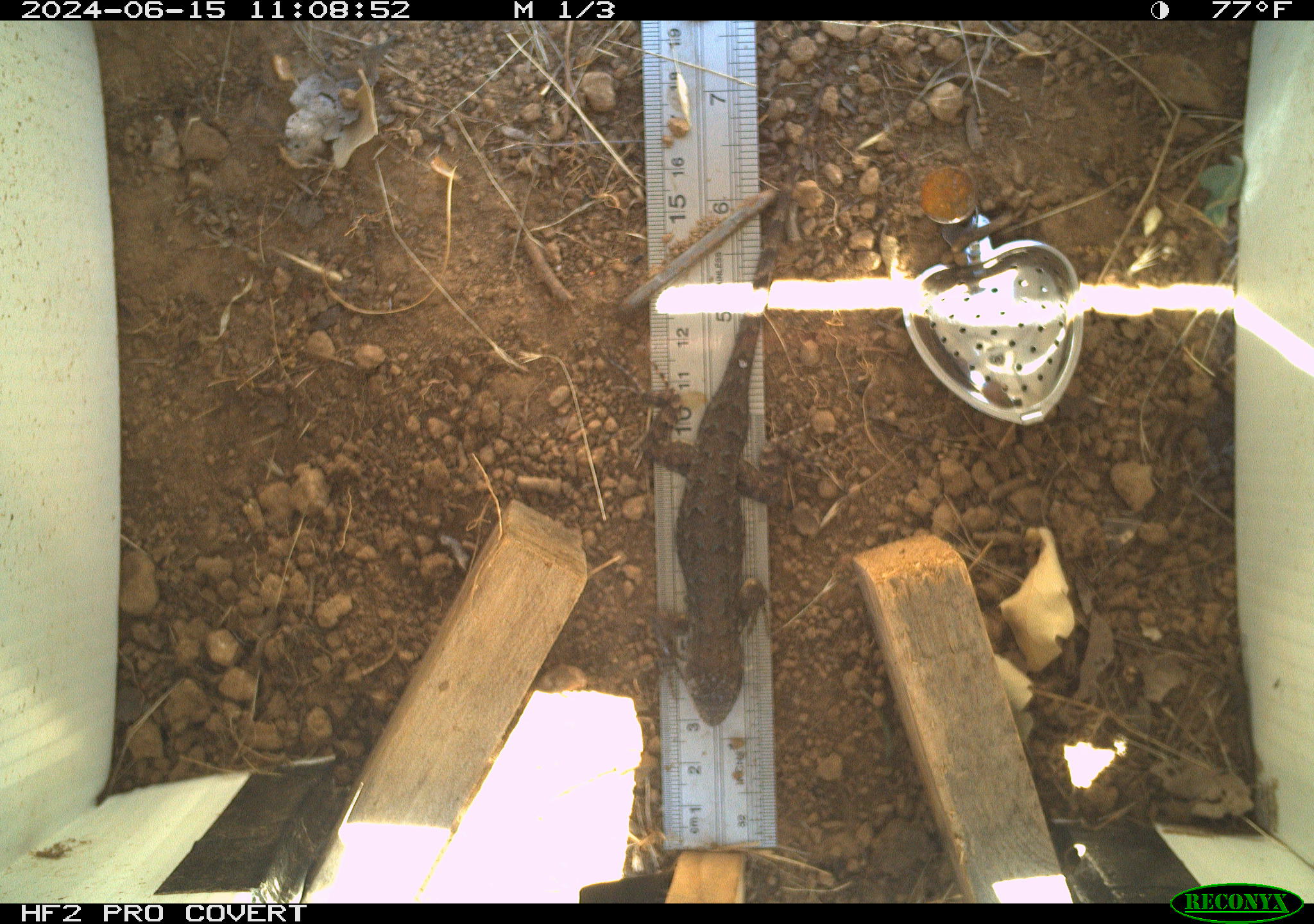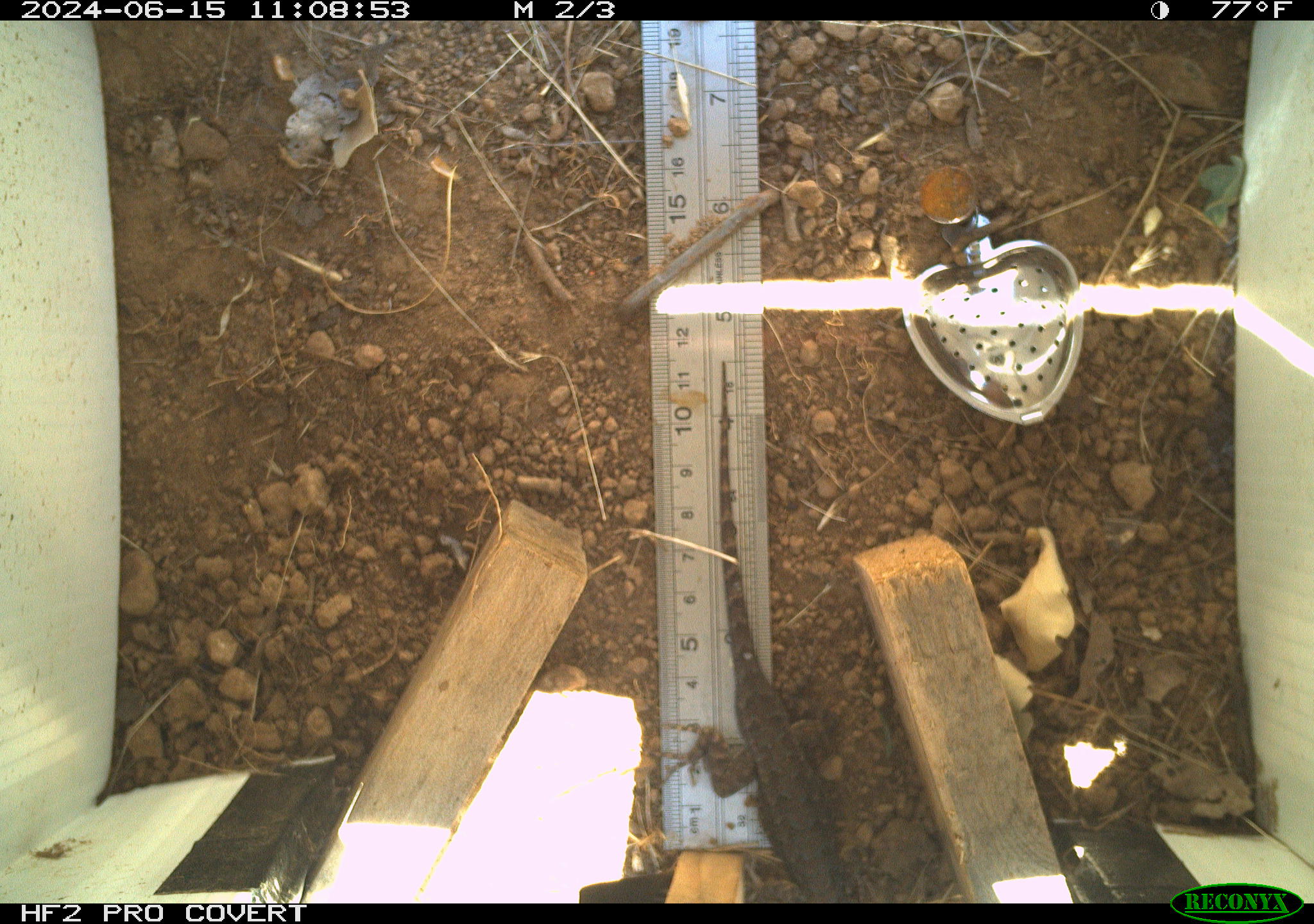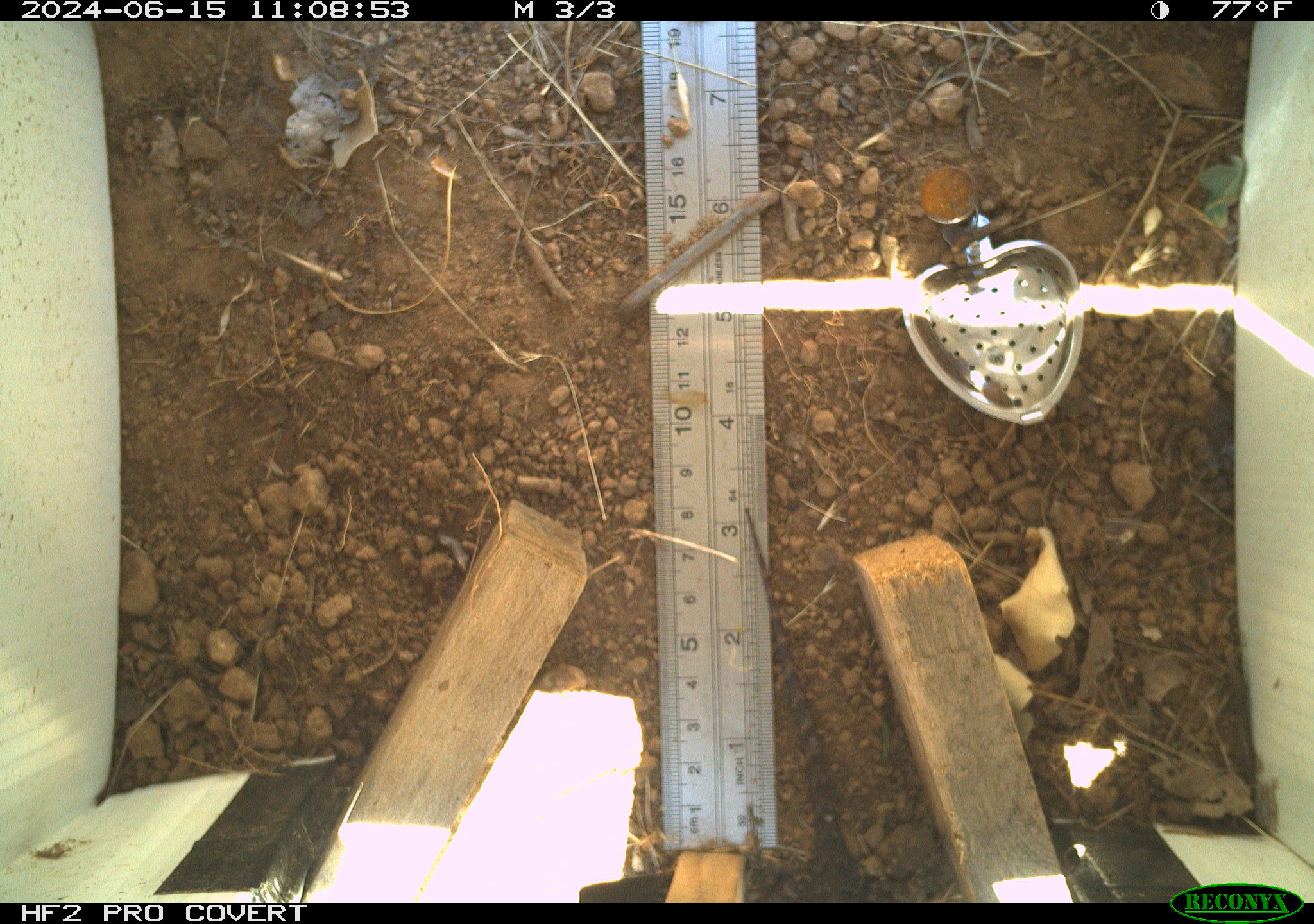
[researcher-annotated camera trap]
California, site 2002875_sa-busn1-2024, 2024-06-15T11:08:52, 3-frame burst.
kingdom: Animalia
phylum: Chordata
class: Reptilia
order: Squamata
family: Phrynosomatidae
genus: Sceloporus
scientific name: Sceloporus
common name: spiny lizards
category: sceloporus species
Sceloporus species (spiny lizards) (Sceloporus).